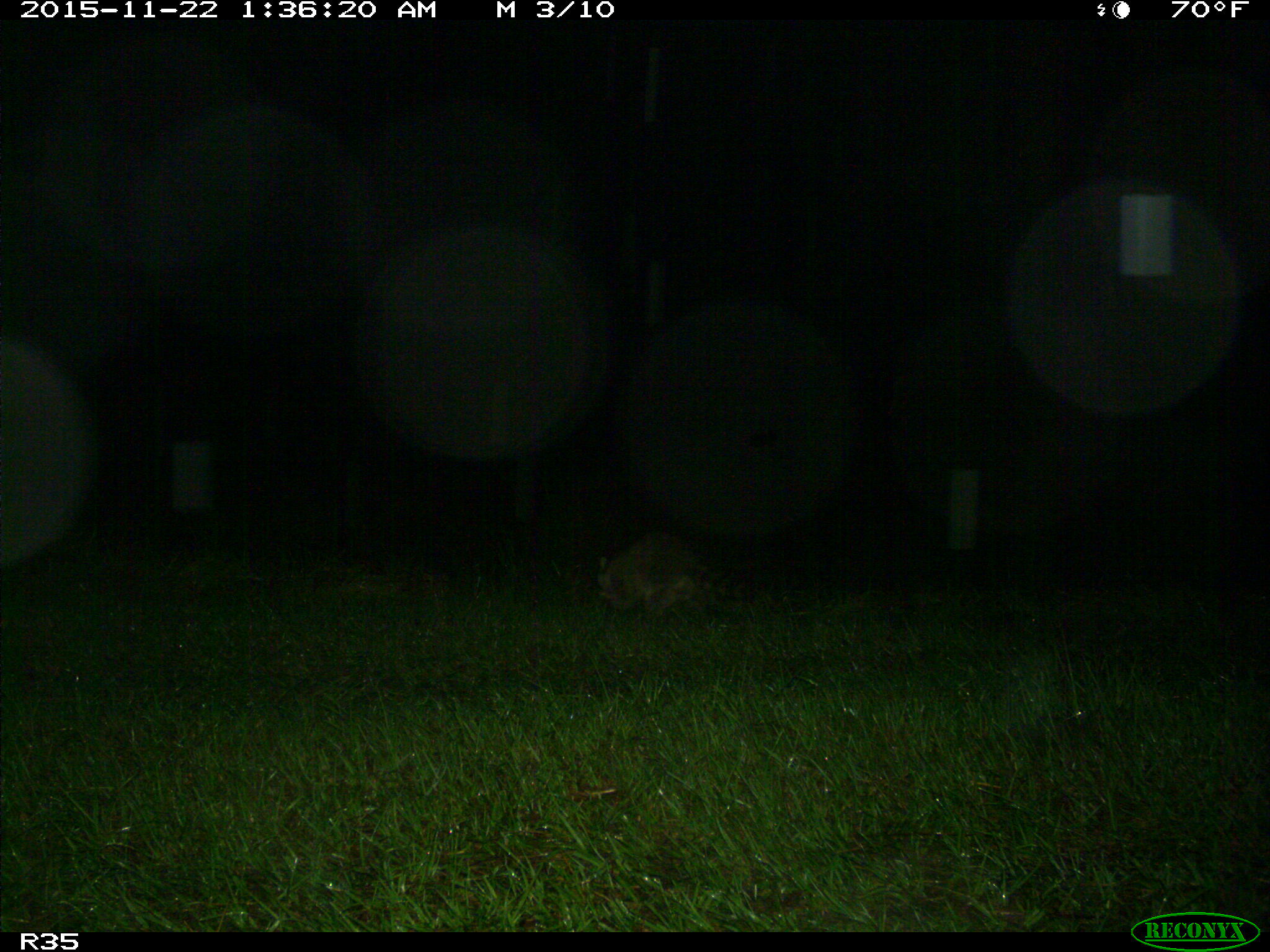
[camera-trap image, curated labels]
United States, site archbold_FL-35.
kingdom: Animalia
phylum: Chordata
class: Mammalia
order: Carnivora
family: Procyonidae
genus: Procyon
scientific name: Procyon lotor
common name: common raccoon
Procyon lotor (common raccoon).